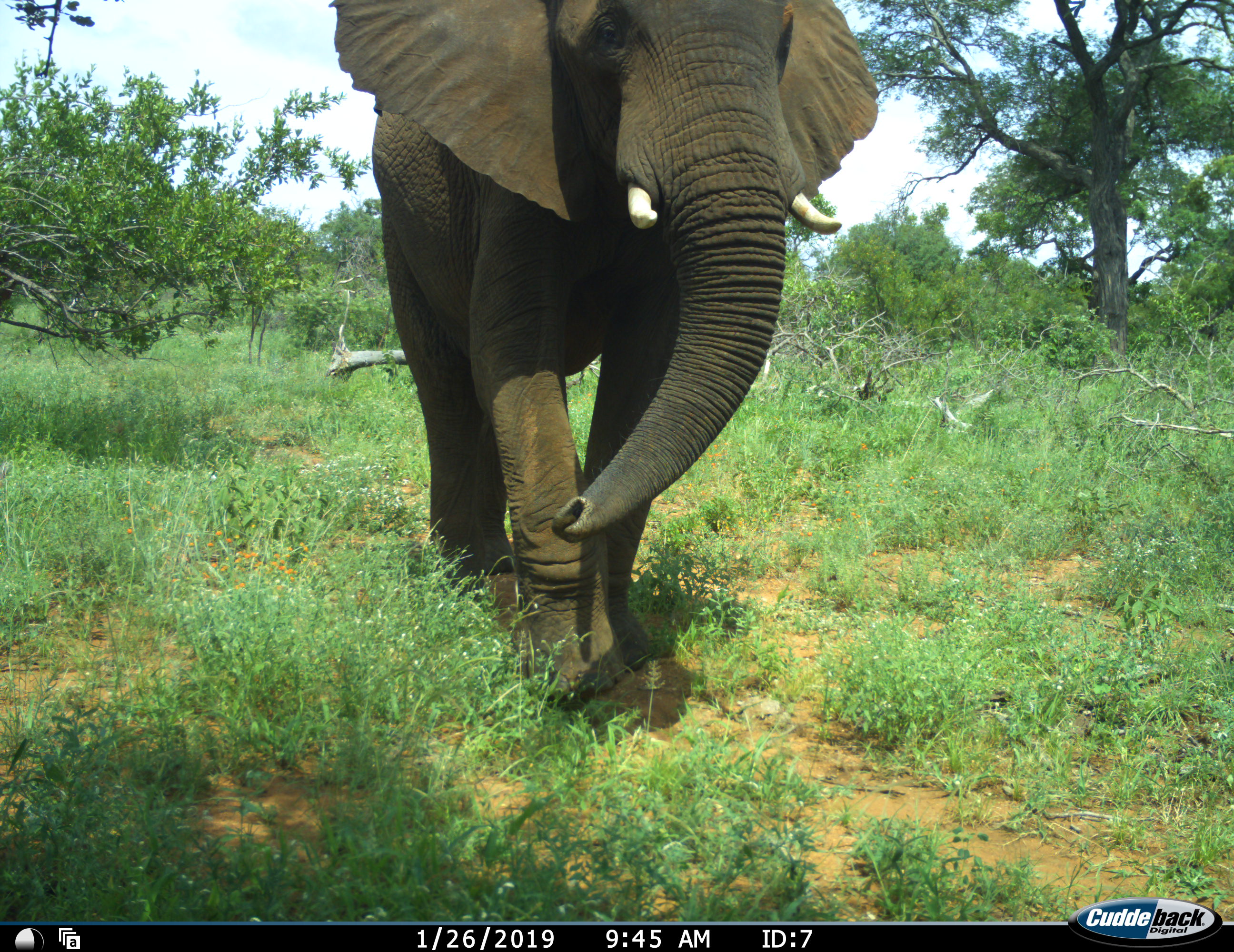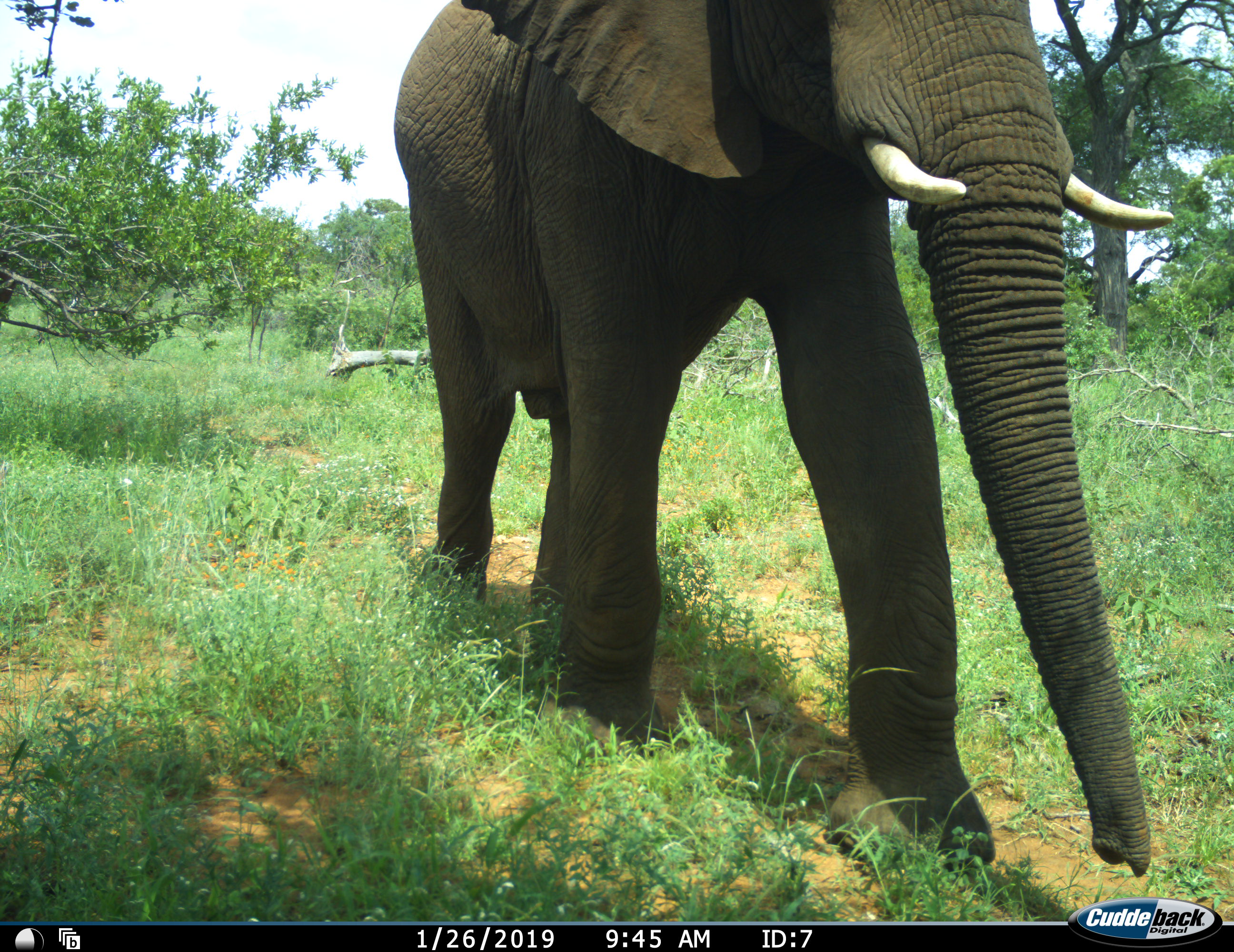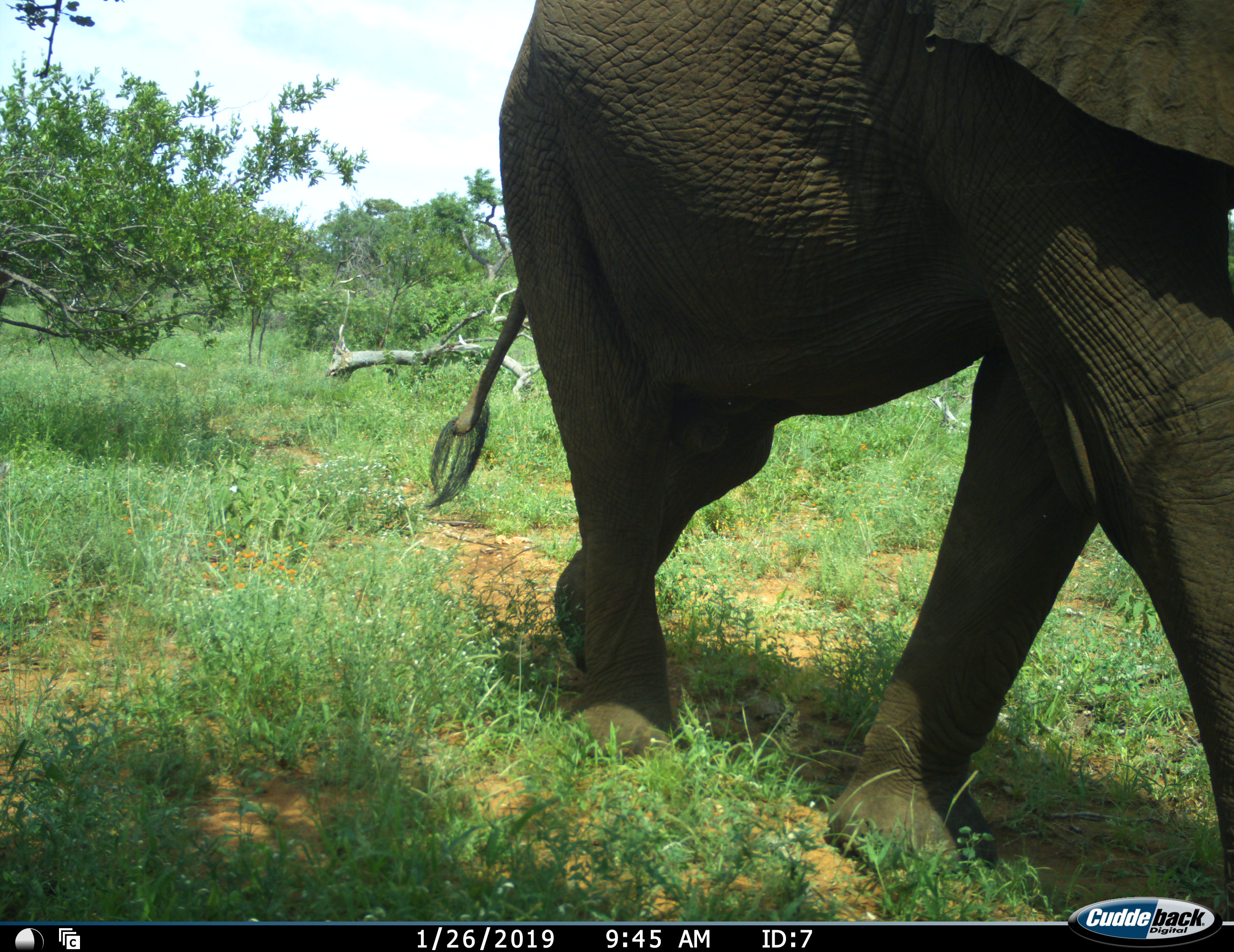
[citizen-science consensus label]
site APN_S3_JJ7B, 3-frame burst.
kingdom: Animalia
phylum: Chordata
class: Mammalia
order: Proboscidea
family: Elephantidae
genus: Loxodonta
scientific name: Loxodonta africana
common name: african bush elephant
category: elephant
Elephant (african bush elephant) (Loxodonta africana), count 1. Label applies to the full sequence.